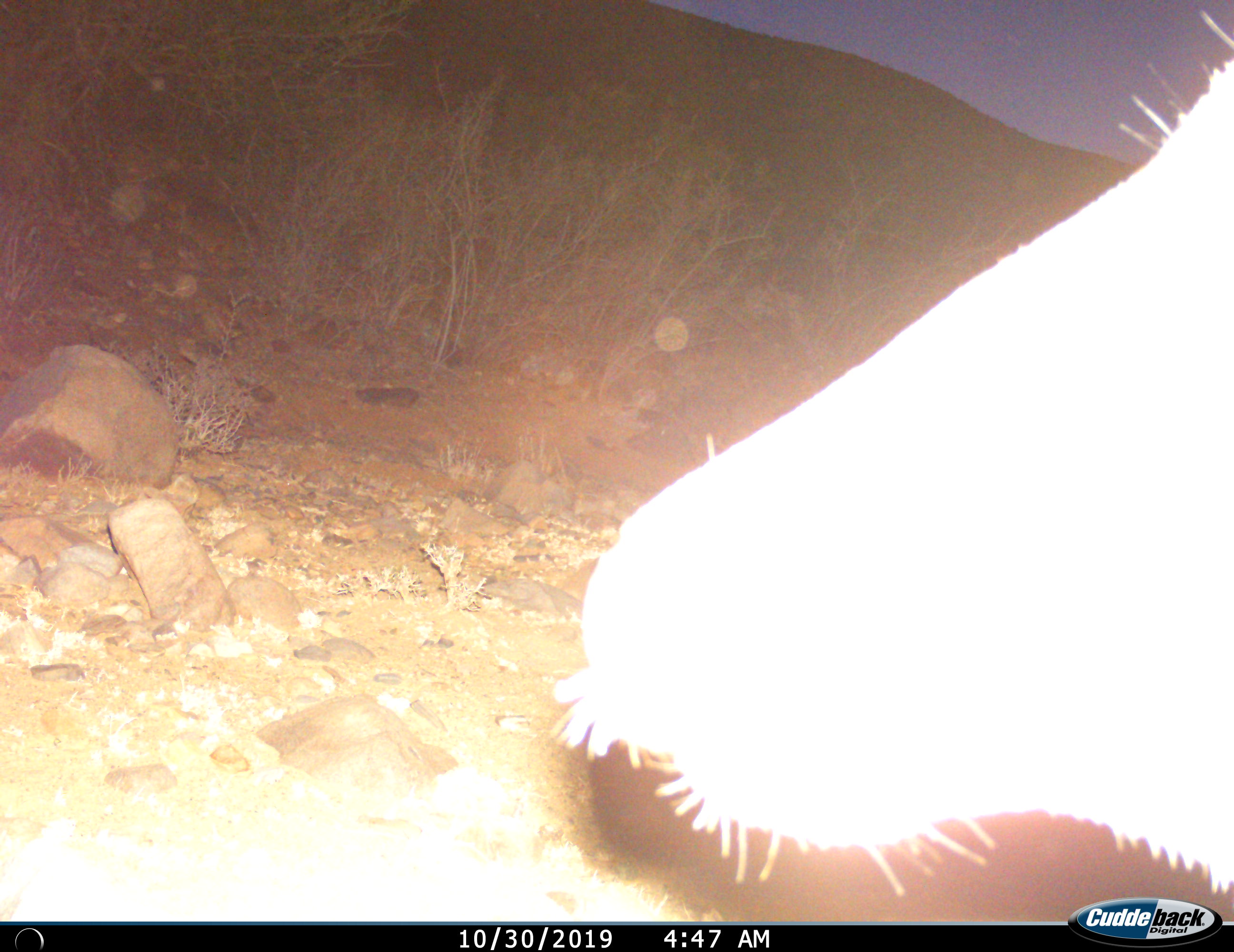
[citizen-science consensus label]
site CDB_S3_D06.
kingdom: Animalia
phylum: Chordata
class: Mammalia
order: Artiodactyla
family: Bovidae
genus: Tragelaphus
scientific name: Tragelaphus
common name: kudu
Kudu (Tragelaphus), count 1. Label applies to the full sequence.